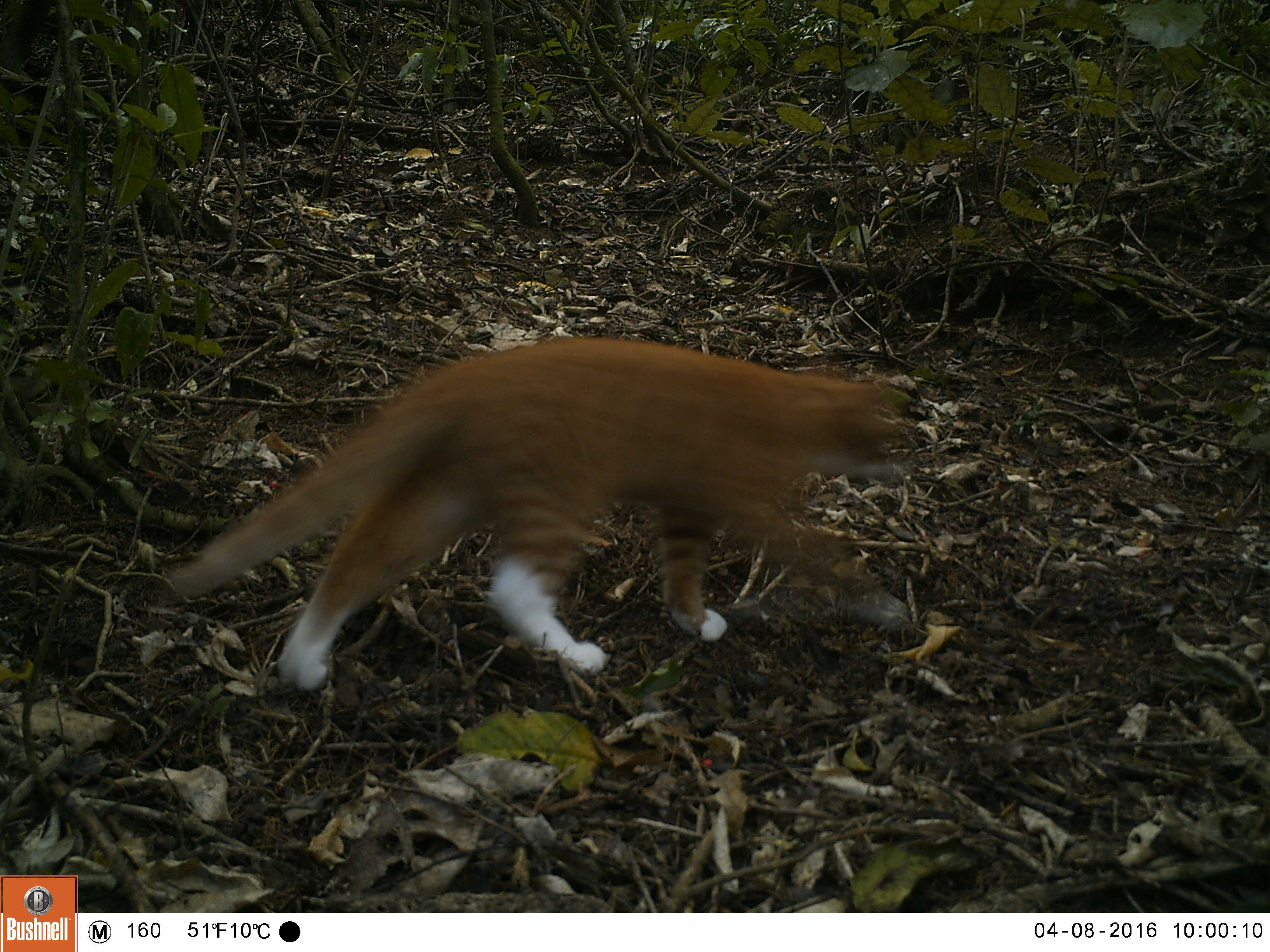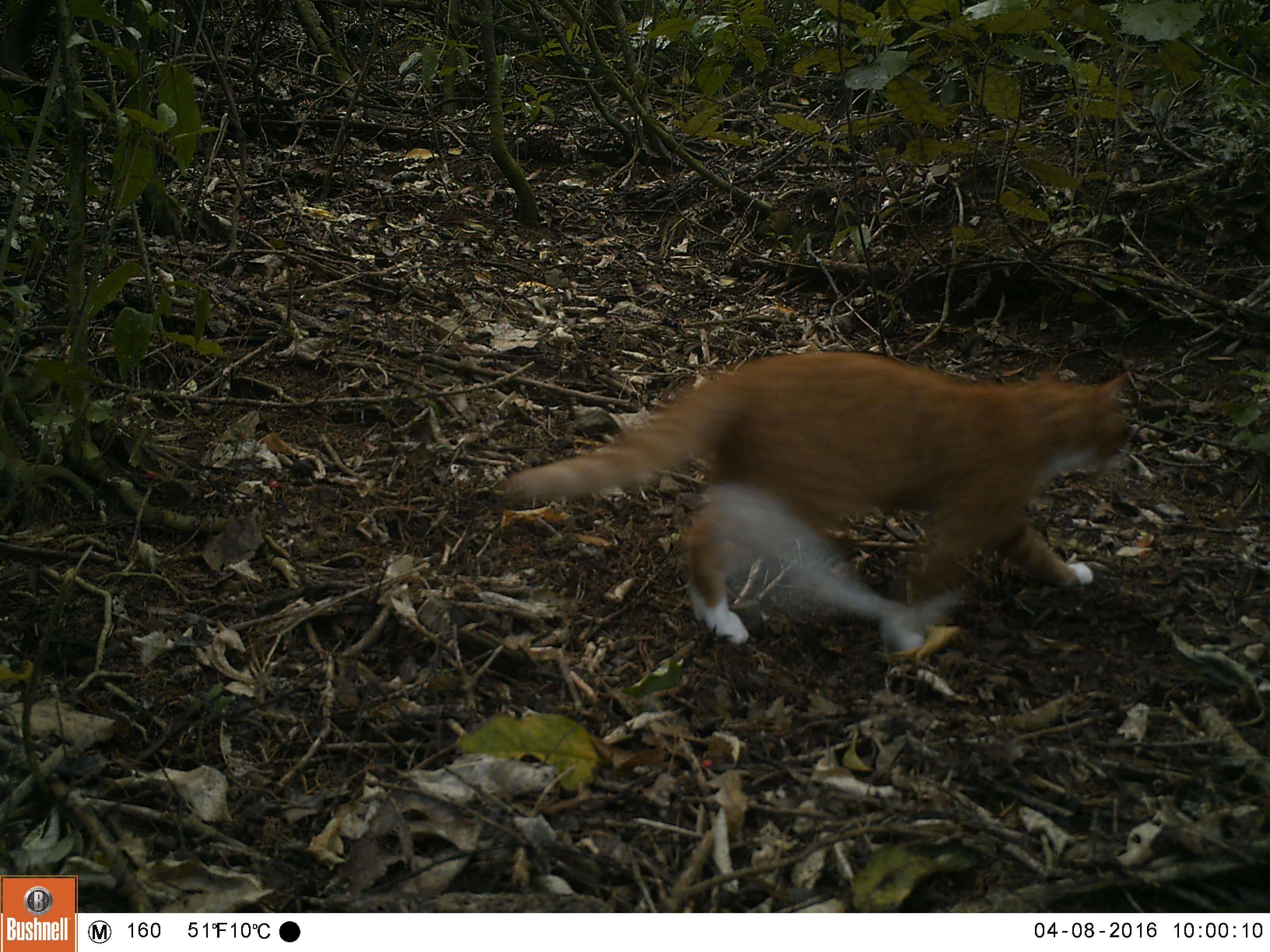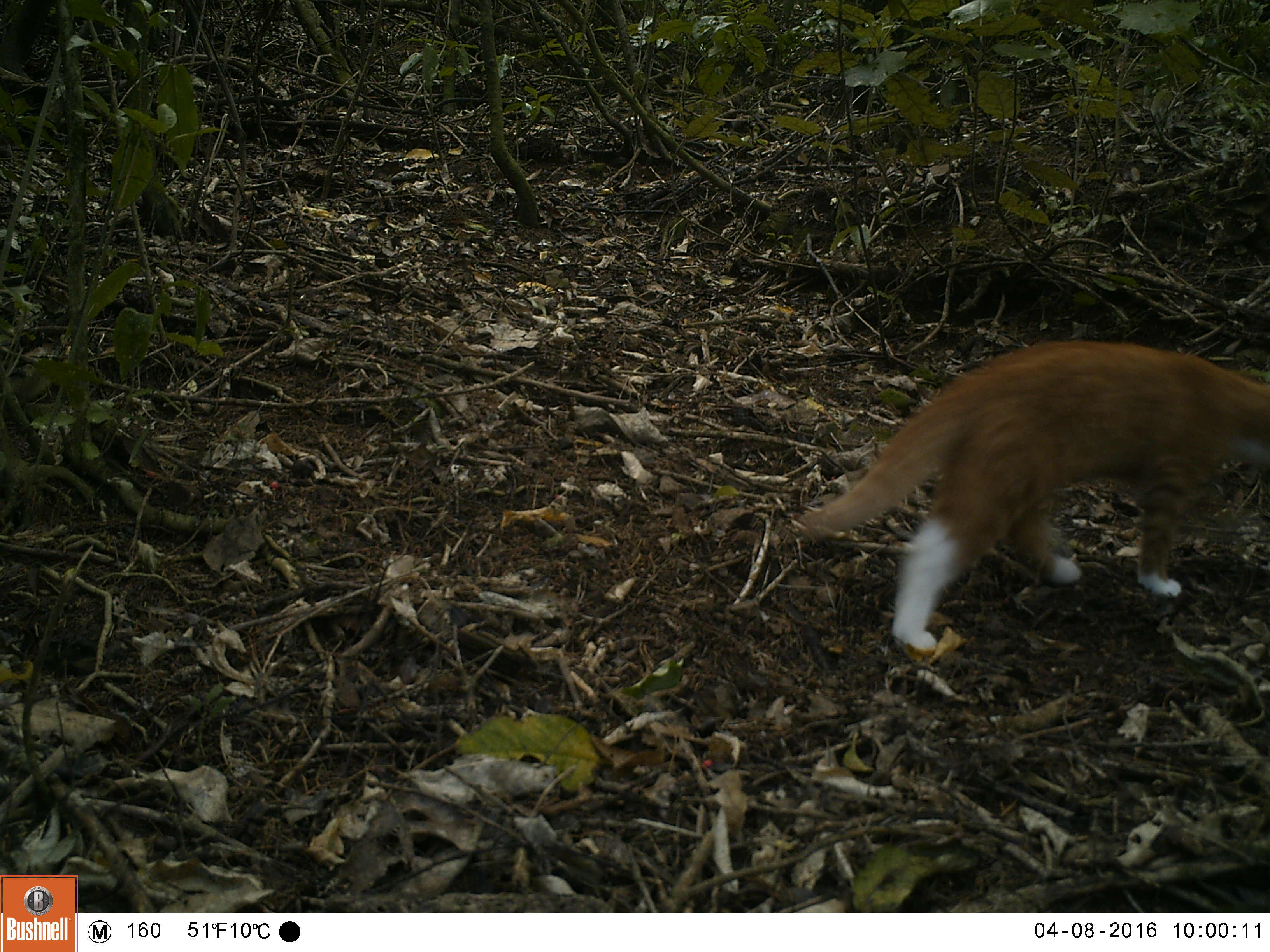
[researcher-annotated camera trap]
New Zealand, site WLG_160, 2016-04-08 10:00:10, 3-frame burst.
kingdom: Animalia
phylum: Chordata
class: Mammalia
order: Carnivora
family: Felidae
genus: Felis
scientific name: Felis catus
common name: domestic cat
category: cat